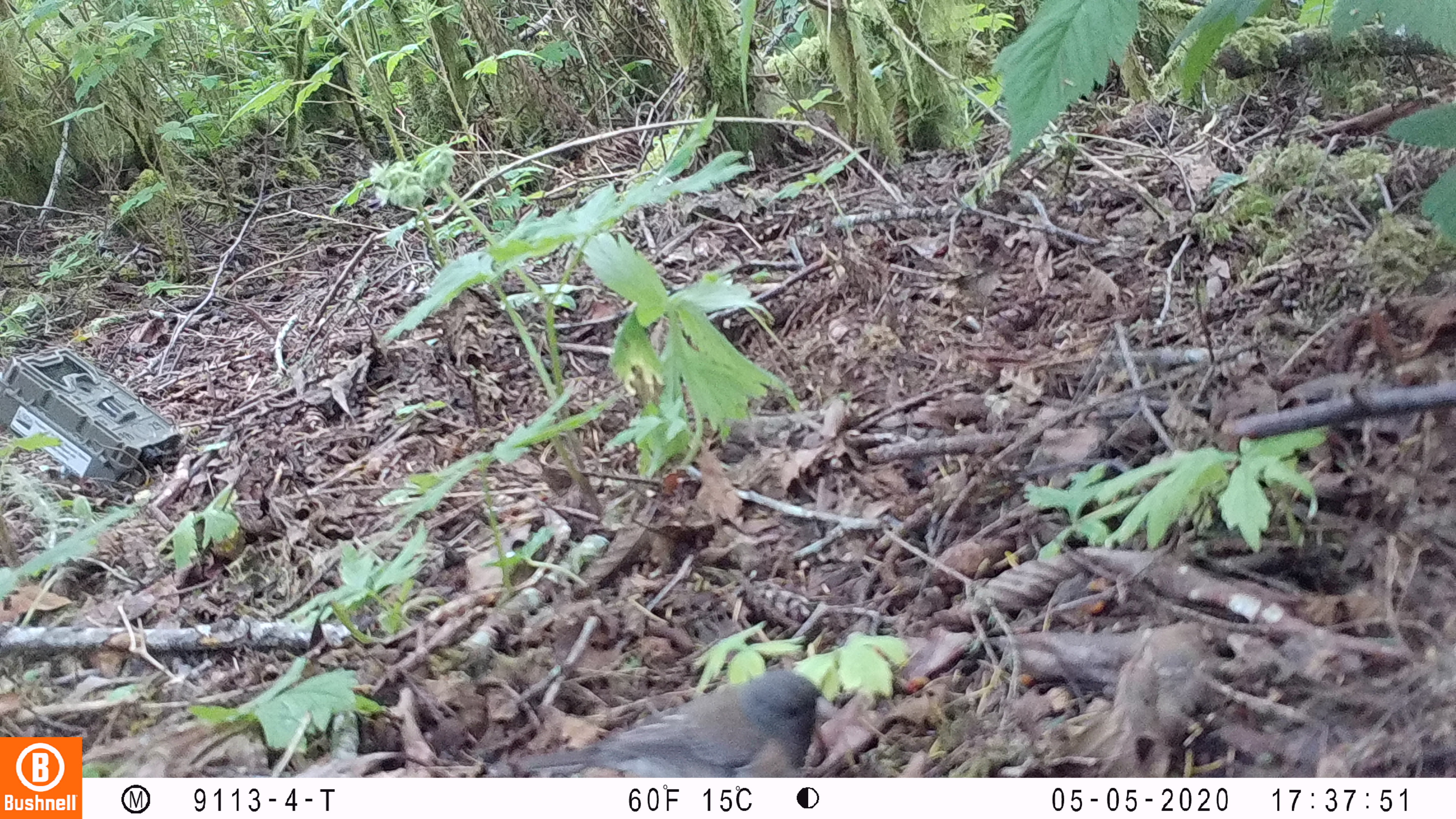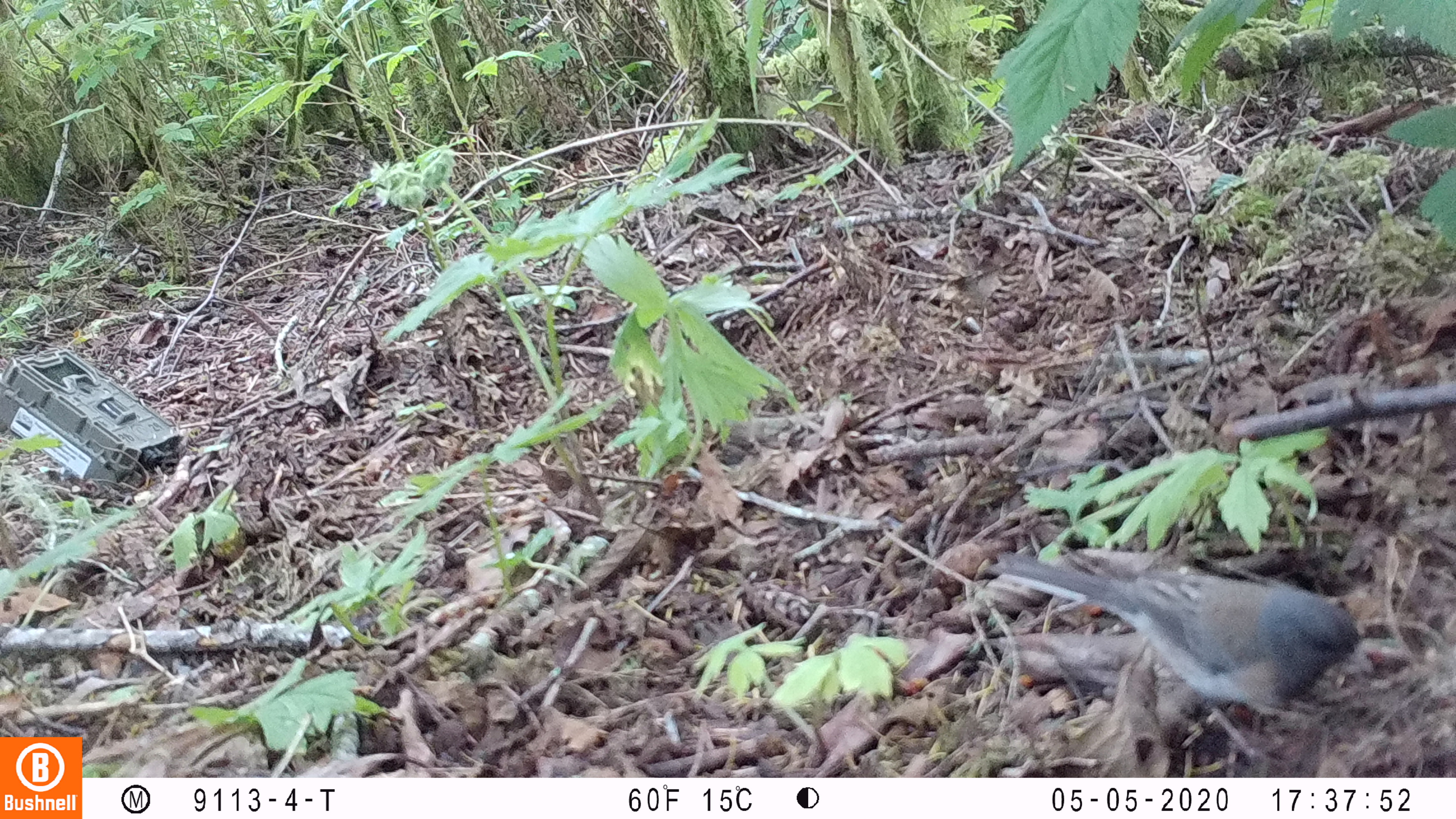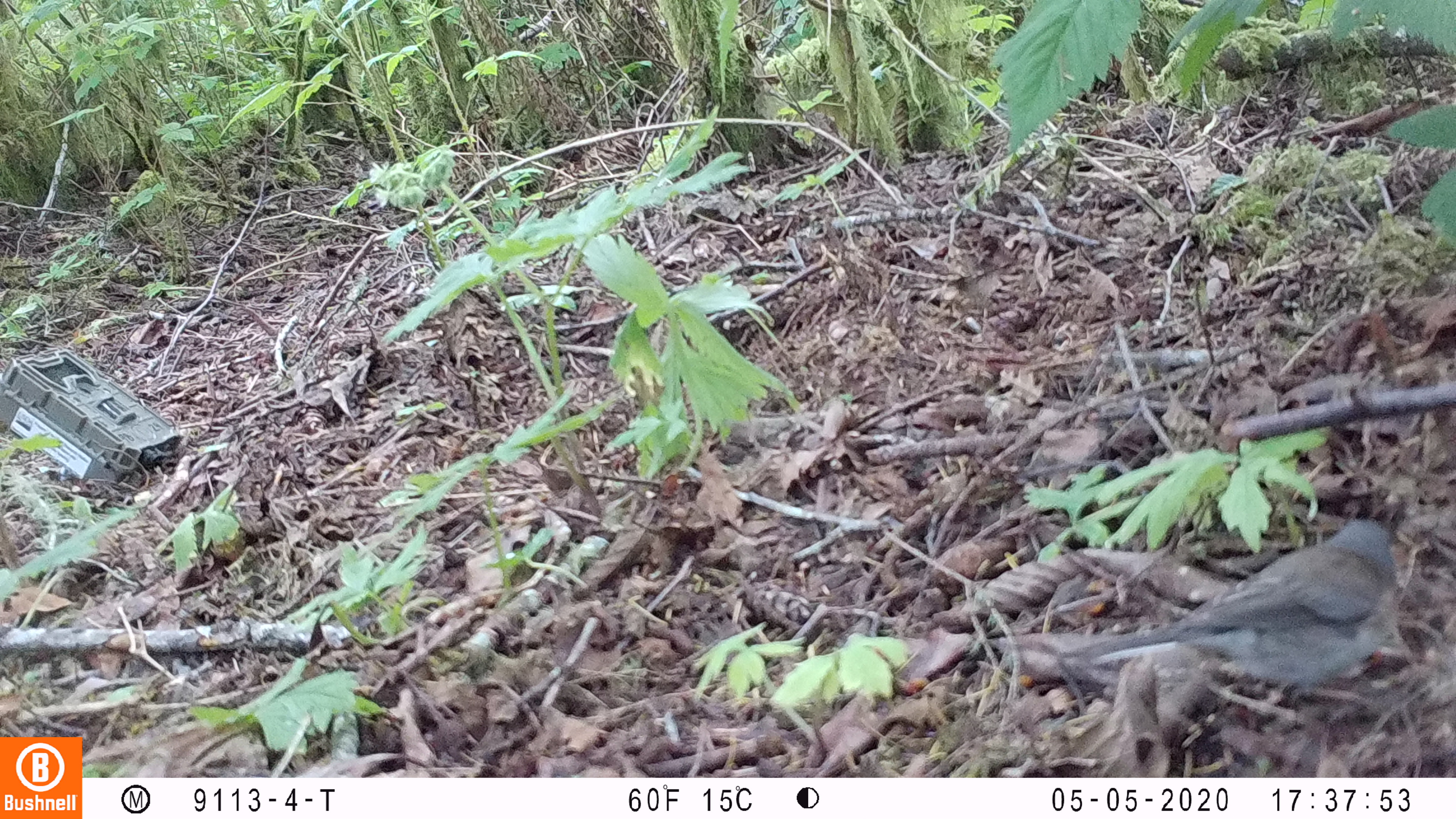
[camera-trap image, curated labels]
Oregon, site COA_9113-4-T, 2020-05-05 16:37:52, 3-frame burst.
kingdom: Animalia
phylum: Chordata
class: Aves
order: Passeriformes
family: Passerellidae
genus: Junco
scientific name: Junco hyemalis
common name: dark-eyed junco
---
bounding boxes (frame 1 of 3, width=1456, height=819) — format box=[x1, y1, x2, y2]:
dark-eyed junco: box=[515, 664, 838, 771]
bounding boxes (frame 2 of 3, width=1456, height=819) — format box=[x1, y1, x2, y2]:
dark-eyed junco: box=[989, 537, 1379, 732]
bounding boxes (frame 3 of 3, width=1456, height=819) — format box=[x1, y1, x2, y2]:
dark-eyed junco: box=[1061, 512, 1404, 705]